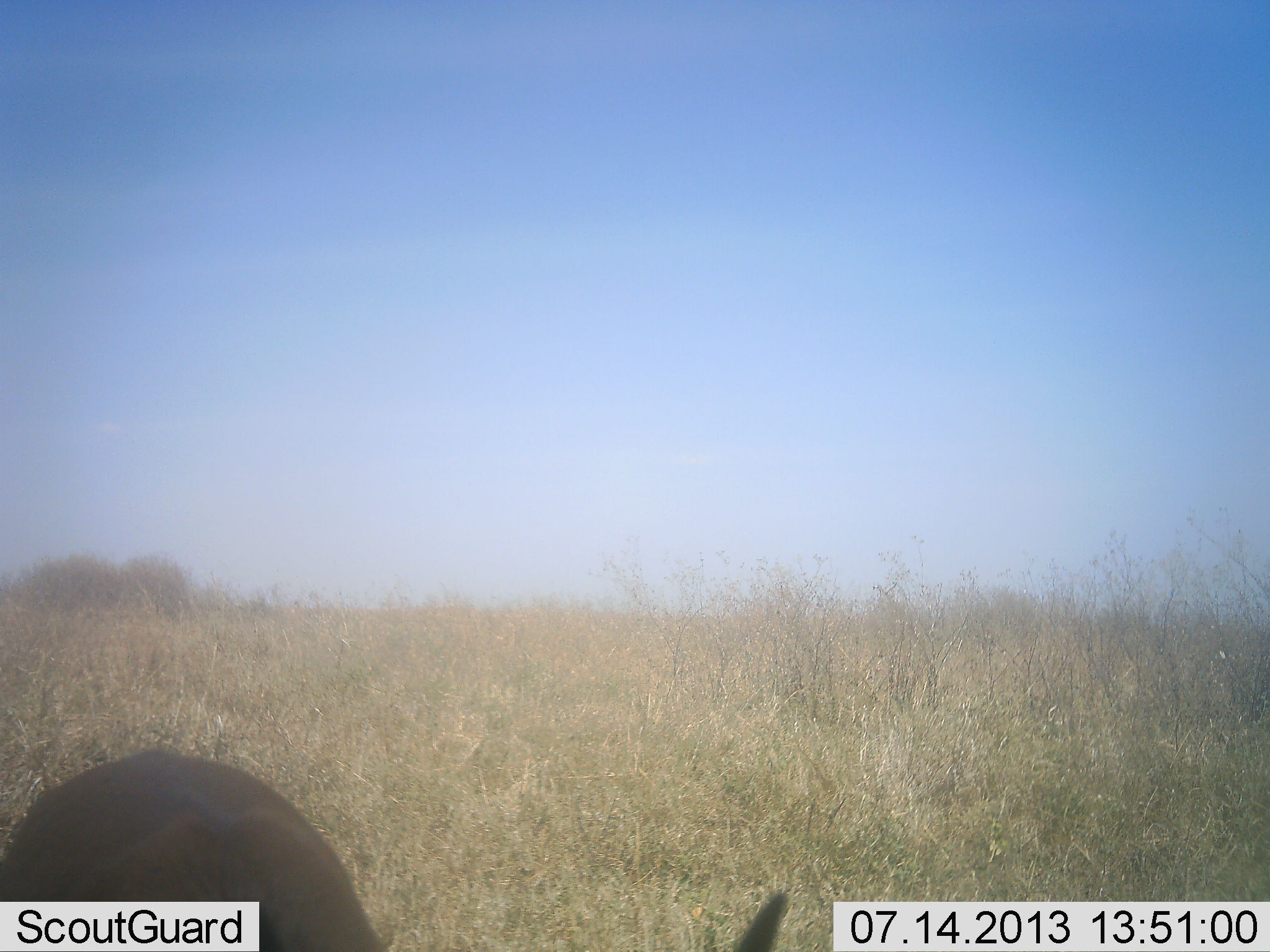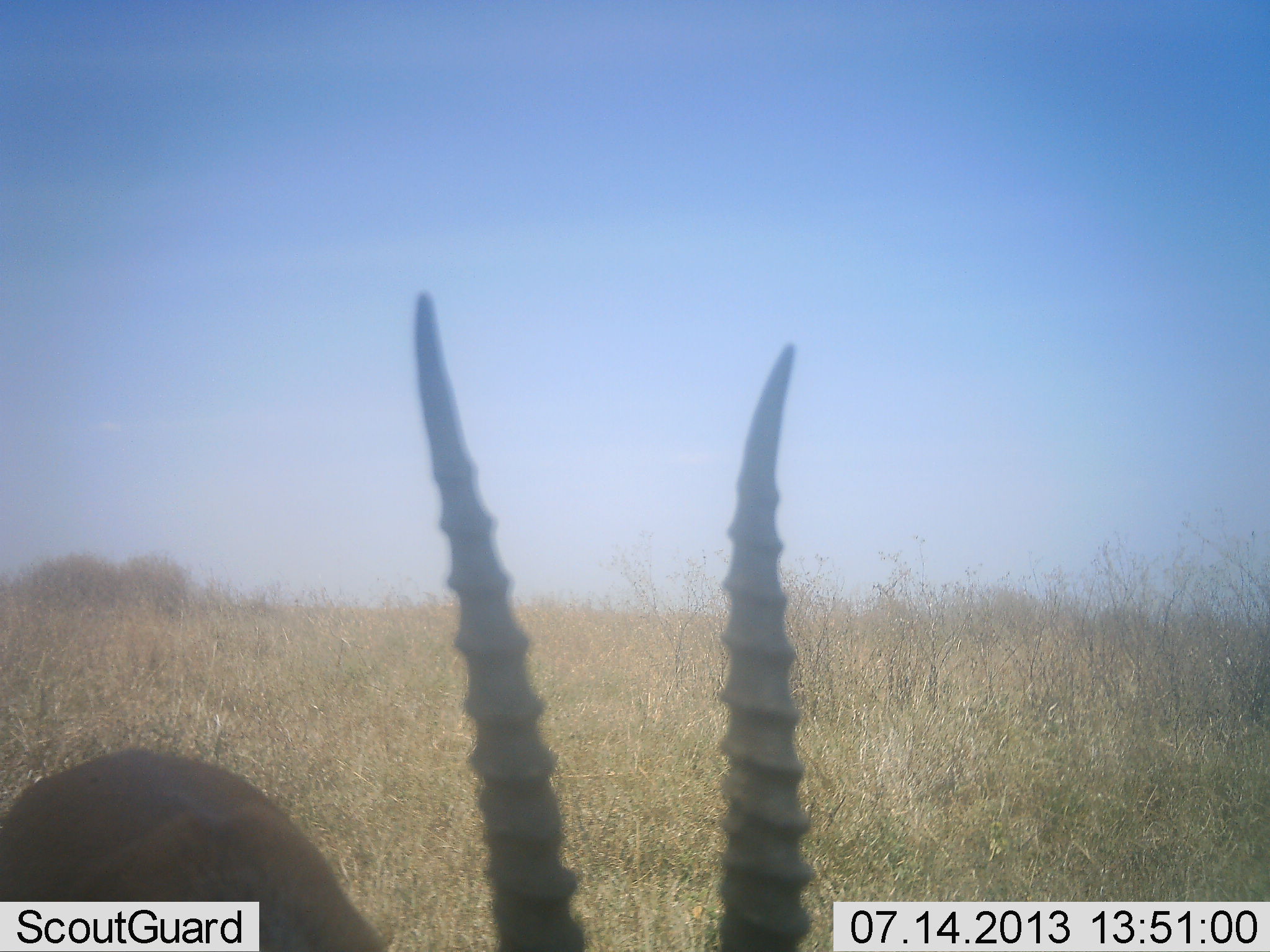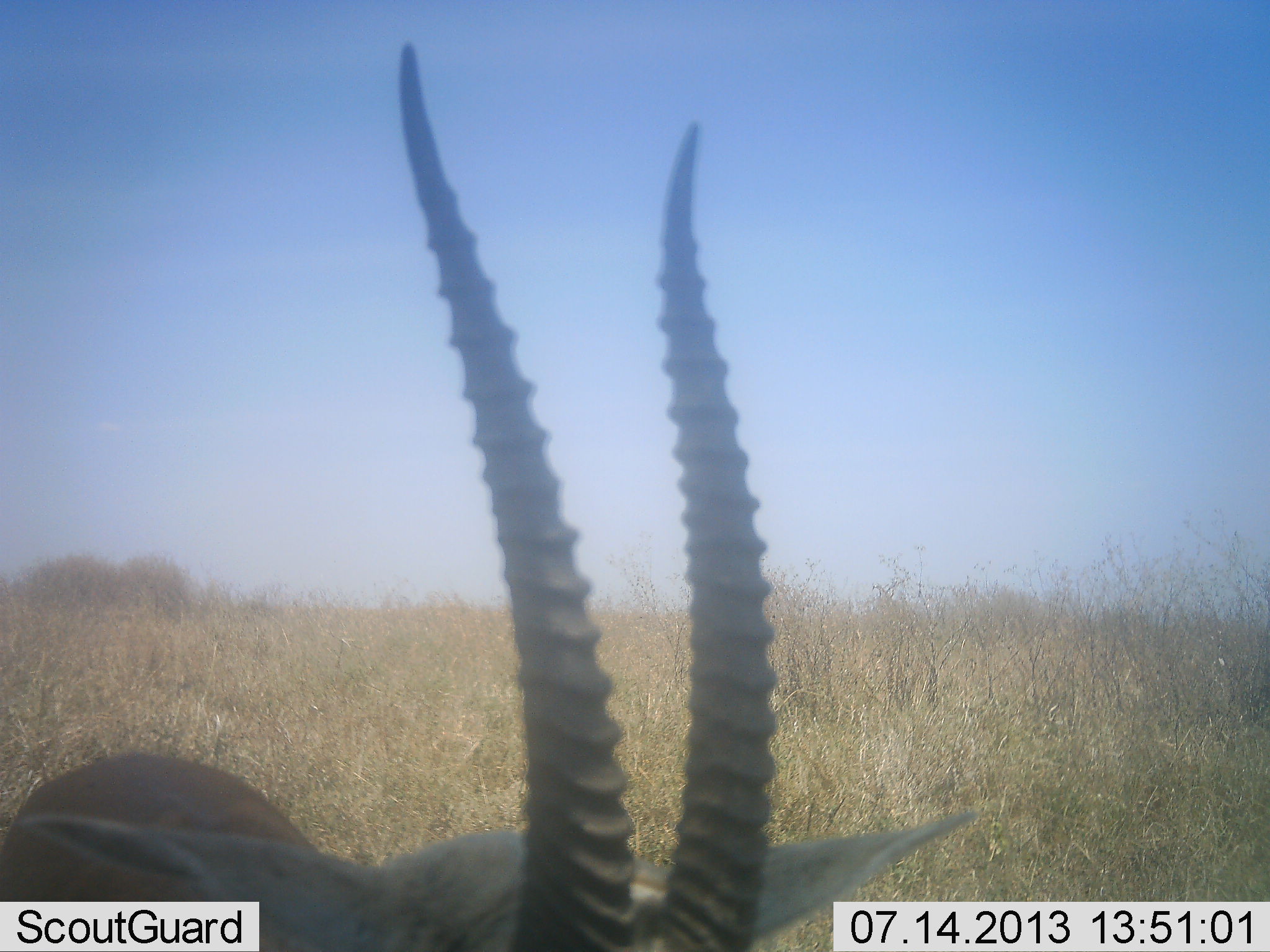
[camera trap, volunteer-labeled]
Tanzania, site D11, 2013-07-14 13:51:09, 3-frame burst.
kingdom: Animalia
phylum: Chordata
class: Mammalia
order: Artiodactyla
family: Bovidae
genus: Eudorcas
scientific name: Eudorcas thomsonii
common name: thomson's gazelle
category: gazellethomsons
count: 1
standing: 71%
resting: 0%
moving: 0%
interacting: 0%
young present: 0%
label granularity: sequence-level